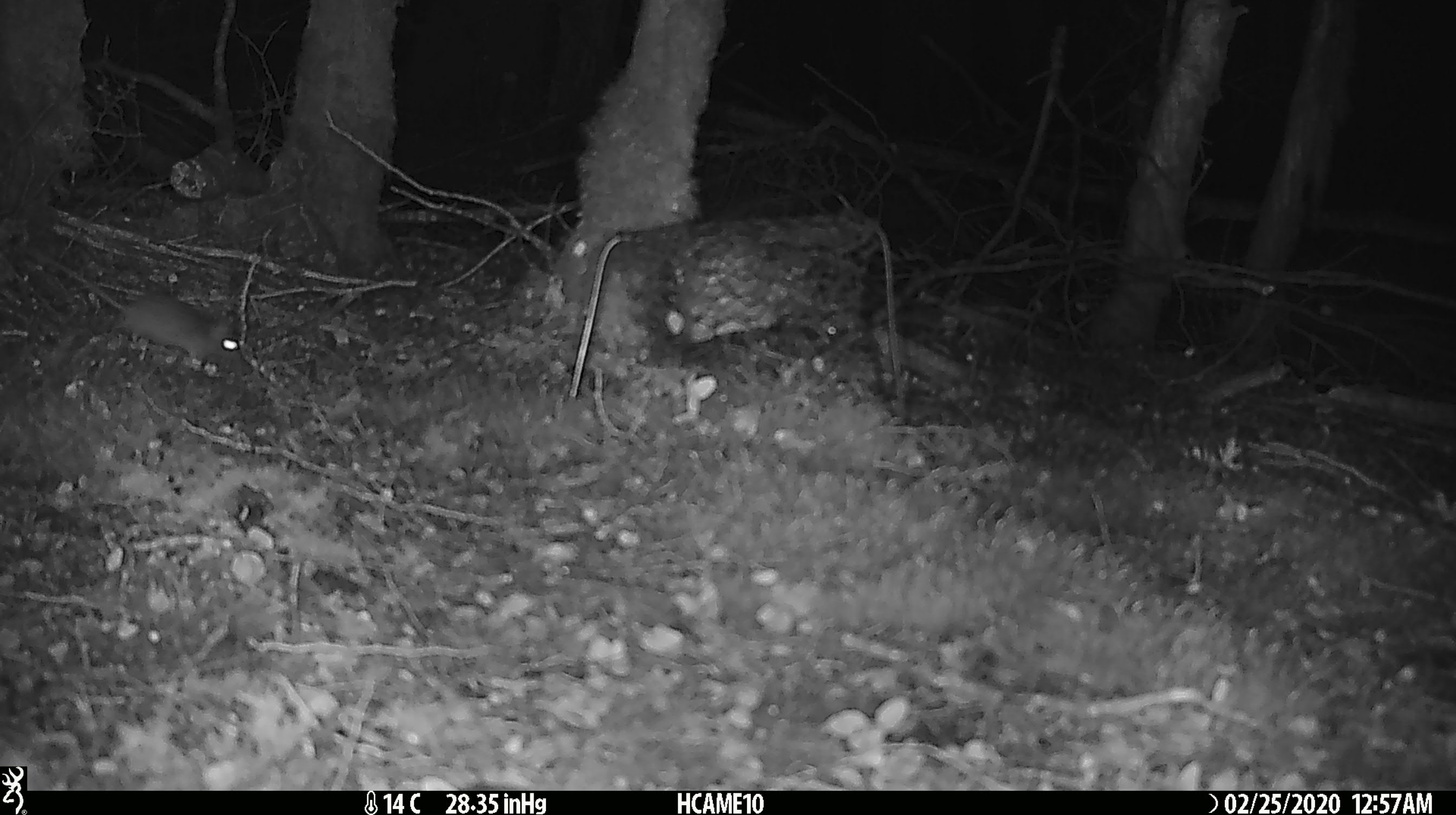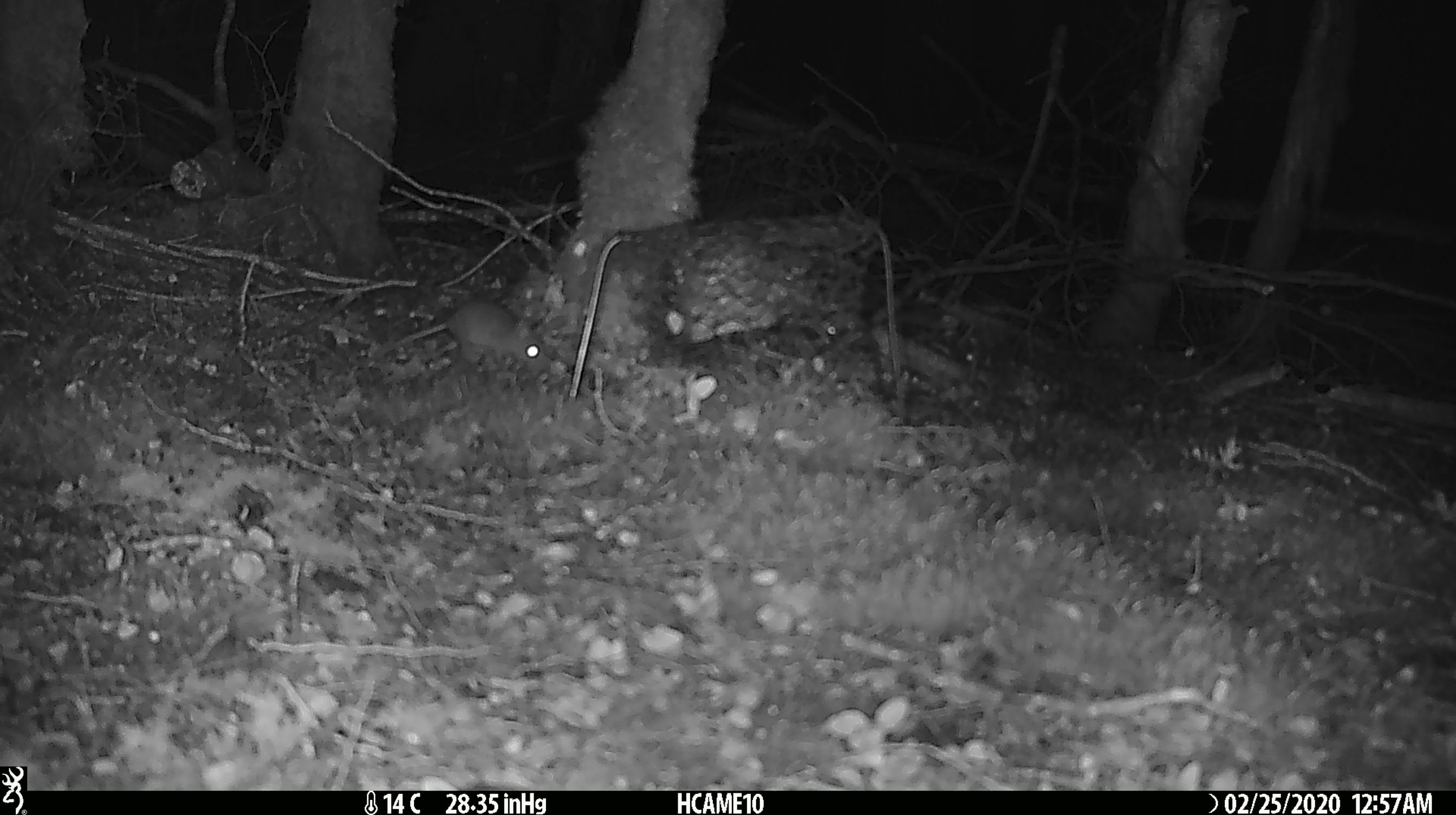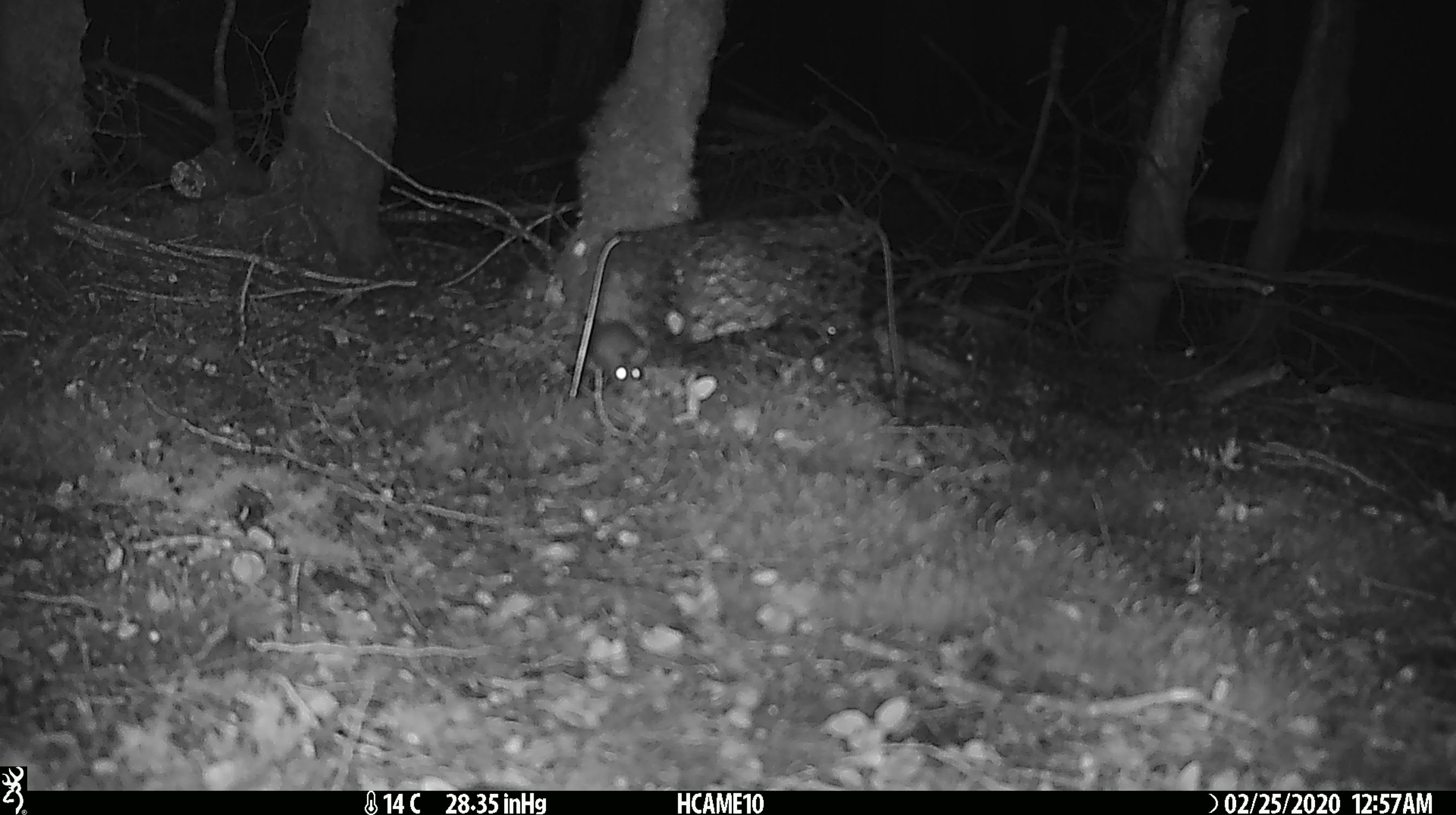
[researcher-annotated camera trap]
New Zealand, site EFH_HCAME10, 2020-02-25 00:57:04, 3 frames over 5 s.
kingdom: Animalia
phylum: Chordata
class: Mammalia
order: Rodentia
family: Muridae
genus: Mus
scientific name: Mus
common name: mouse